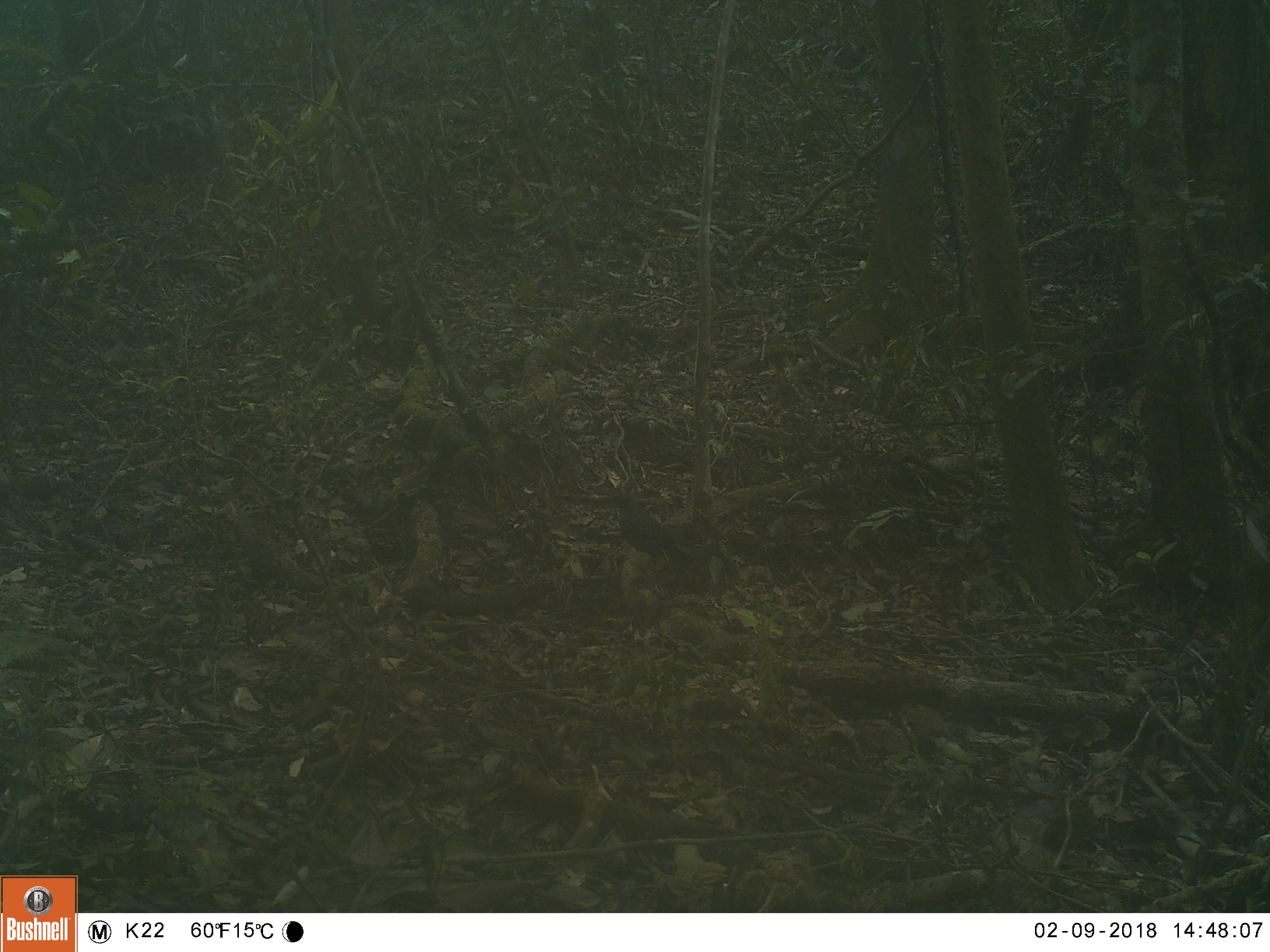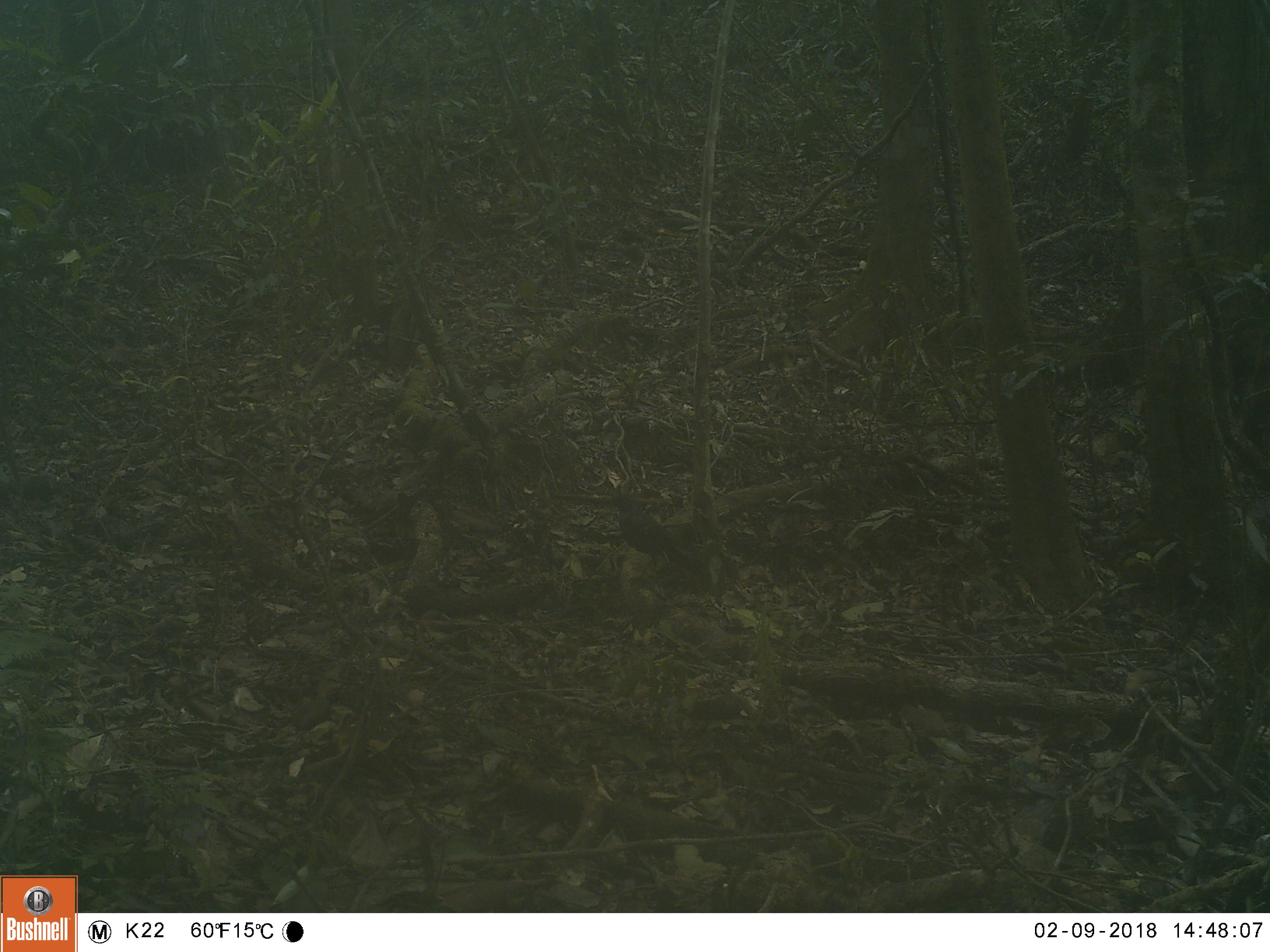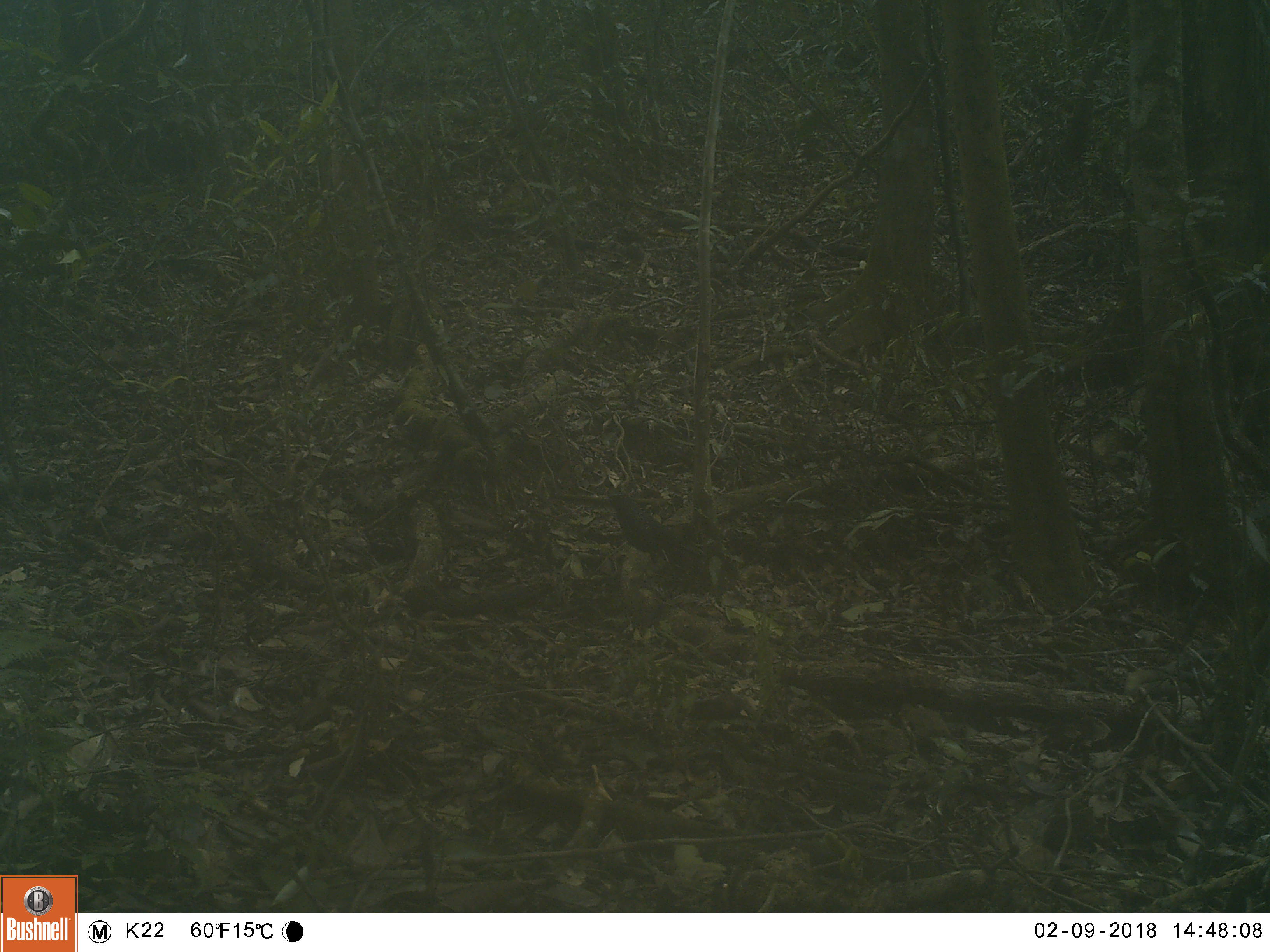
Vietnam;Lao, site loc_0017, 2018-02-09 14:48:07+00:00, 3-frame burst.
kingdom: Animalia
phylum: Chordata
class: Aves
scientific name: Aves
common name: bird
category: unidentified bird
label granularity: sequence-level